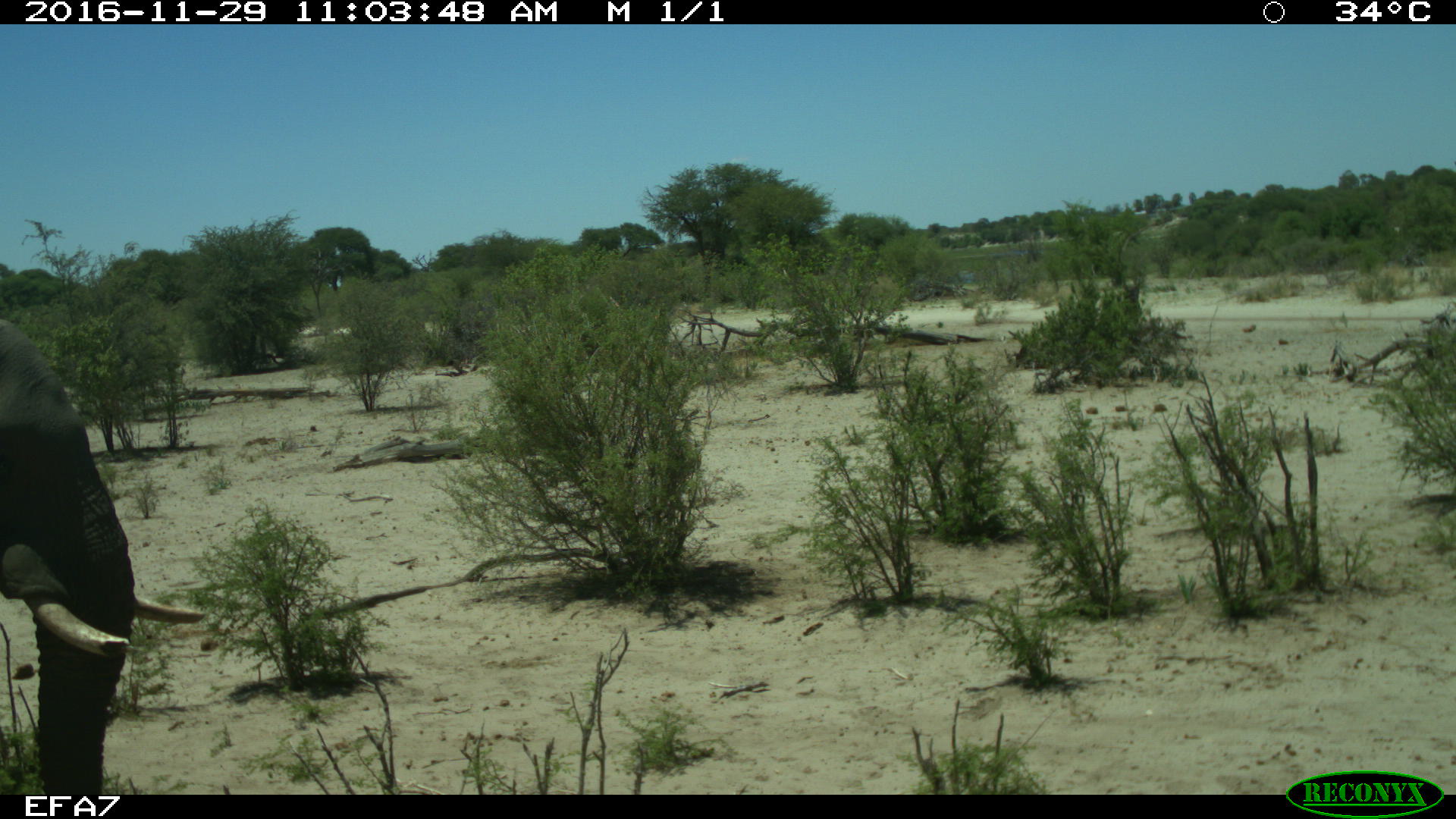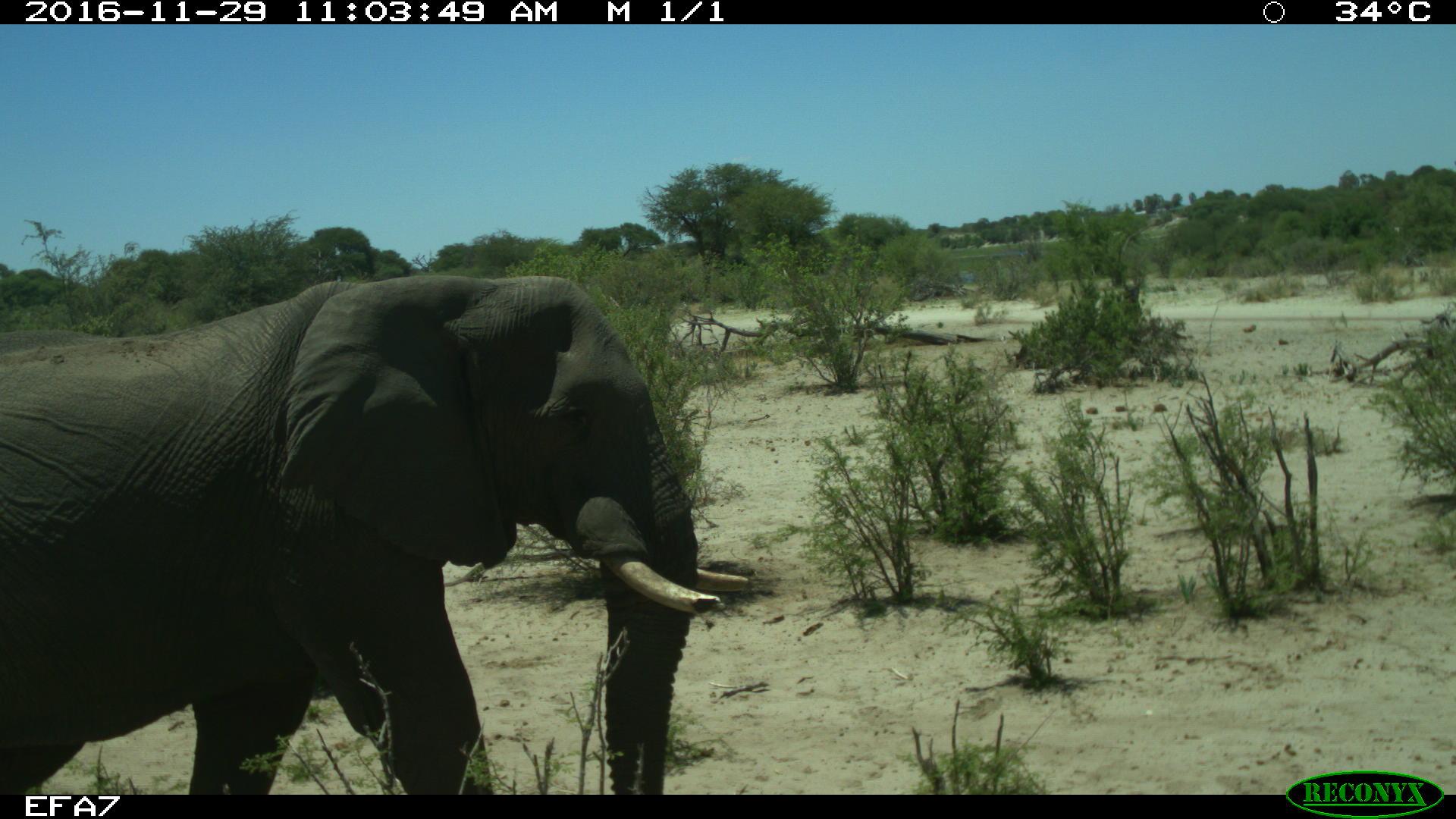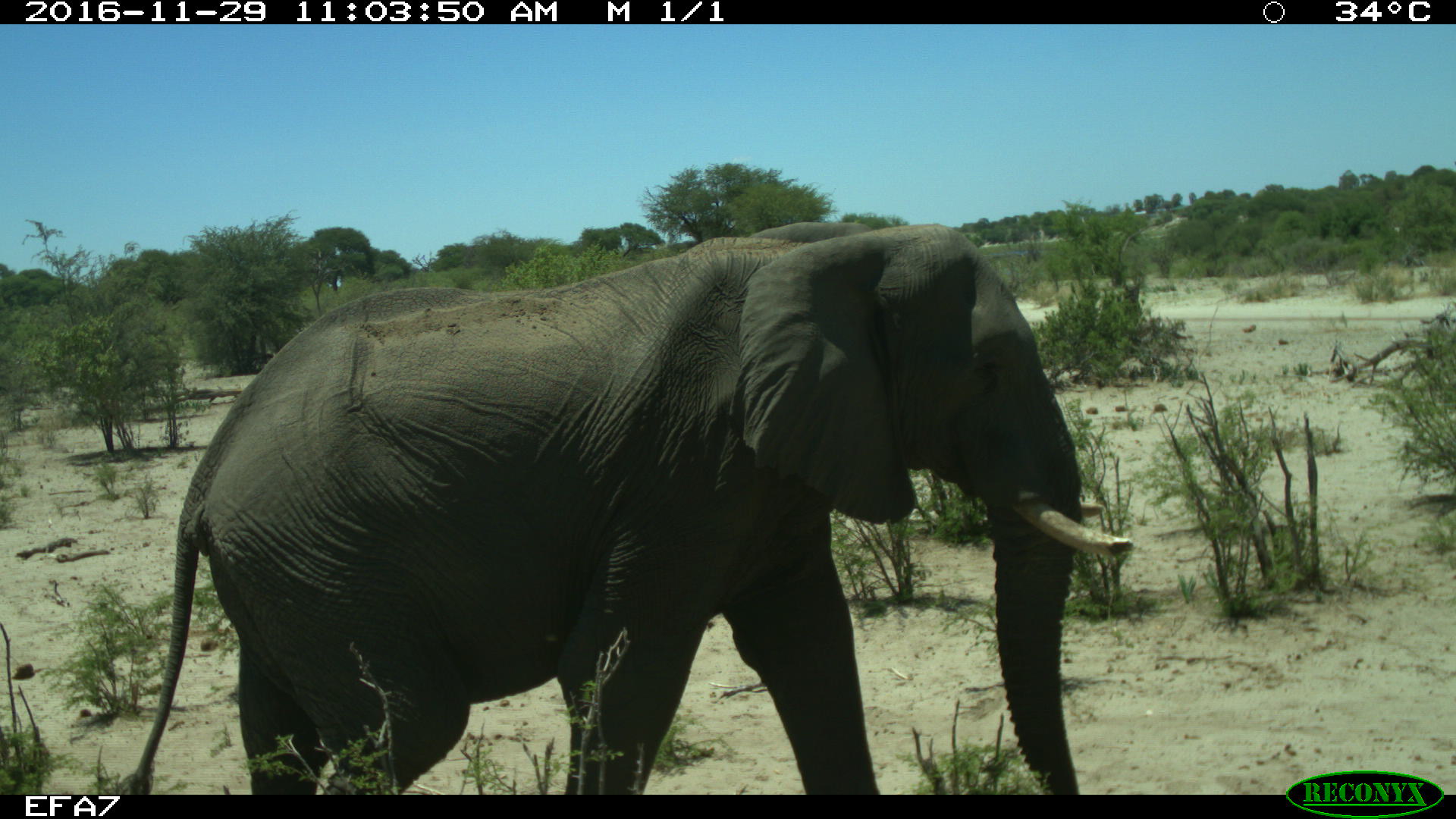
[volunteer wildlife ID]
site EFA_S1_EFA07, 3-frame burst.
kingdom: Animalia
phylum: Chordata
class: Mammalia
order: Proboscidea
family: Elephantidae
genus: Loxodonta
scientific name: Loxodonta africana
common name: african bush elephant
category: elephant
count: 1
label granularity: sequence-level